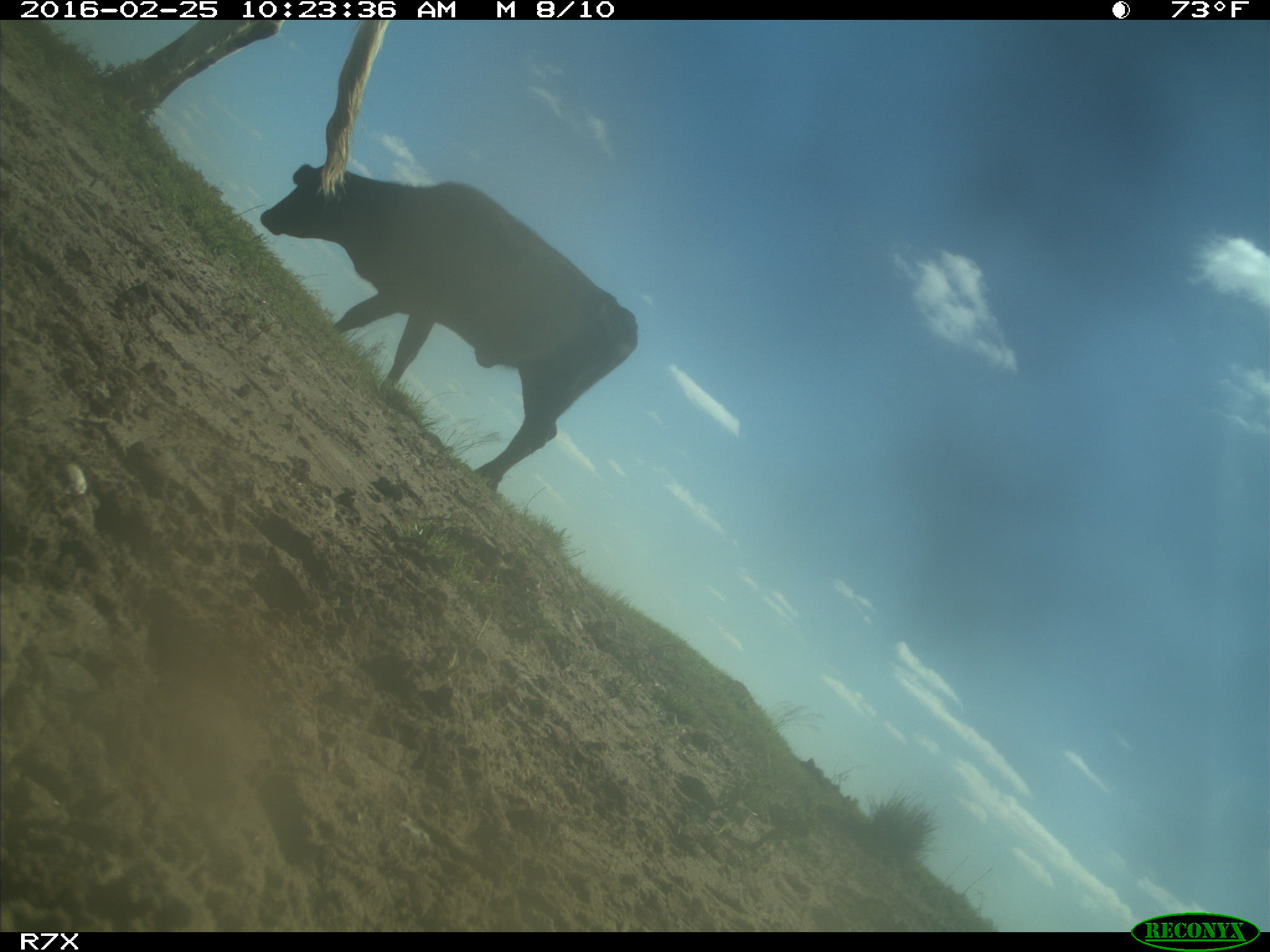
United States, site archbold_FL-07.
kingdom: Animalia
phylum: Chordata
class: Mammalia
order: Artiodactyla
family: Bovidae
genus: Bos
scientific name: Bos taurus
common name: domestic cow